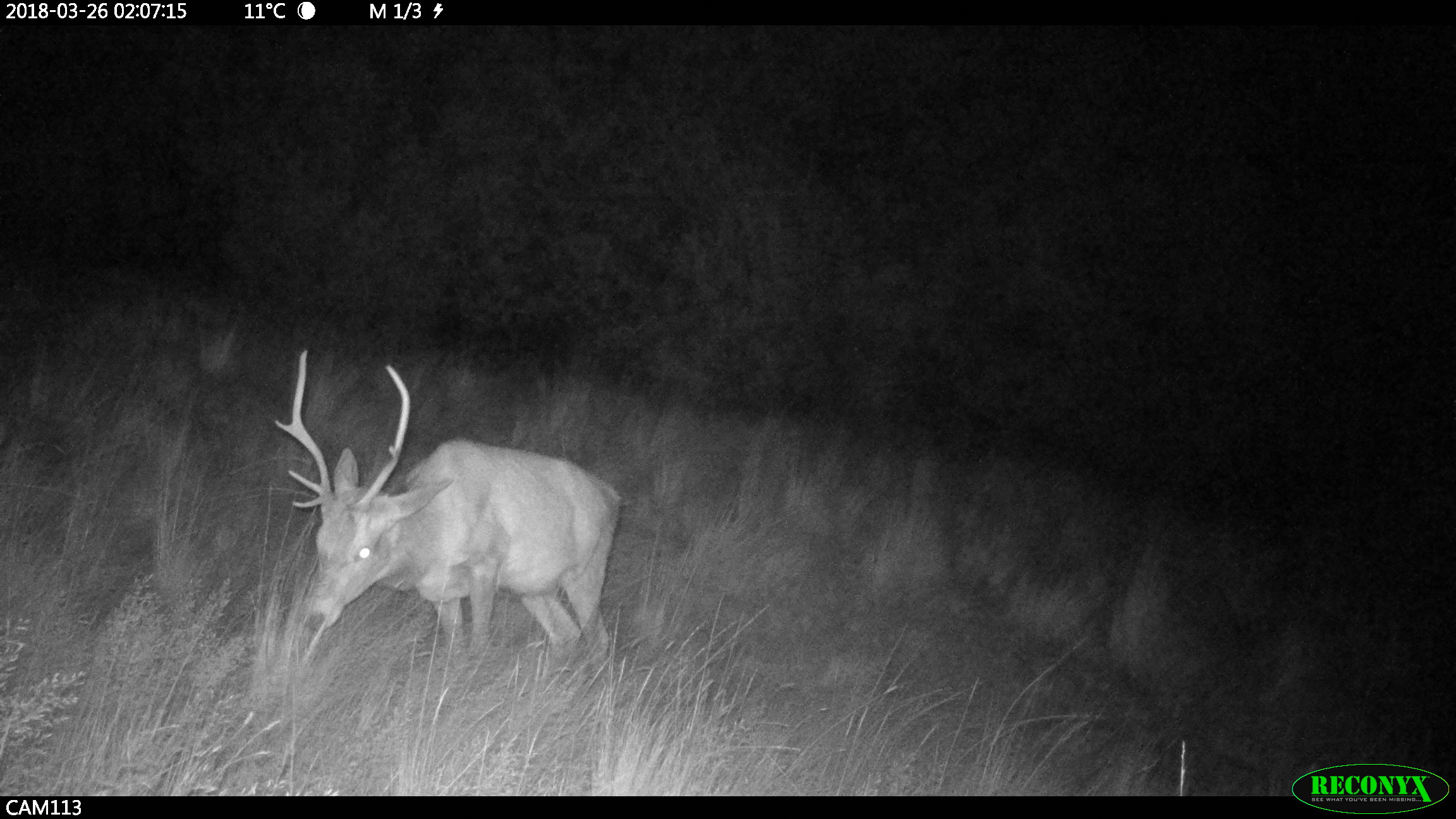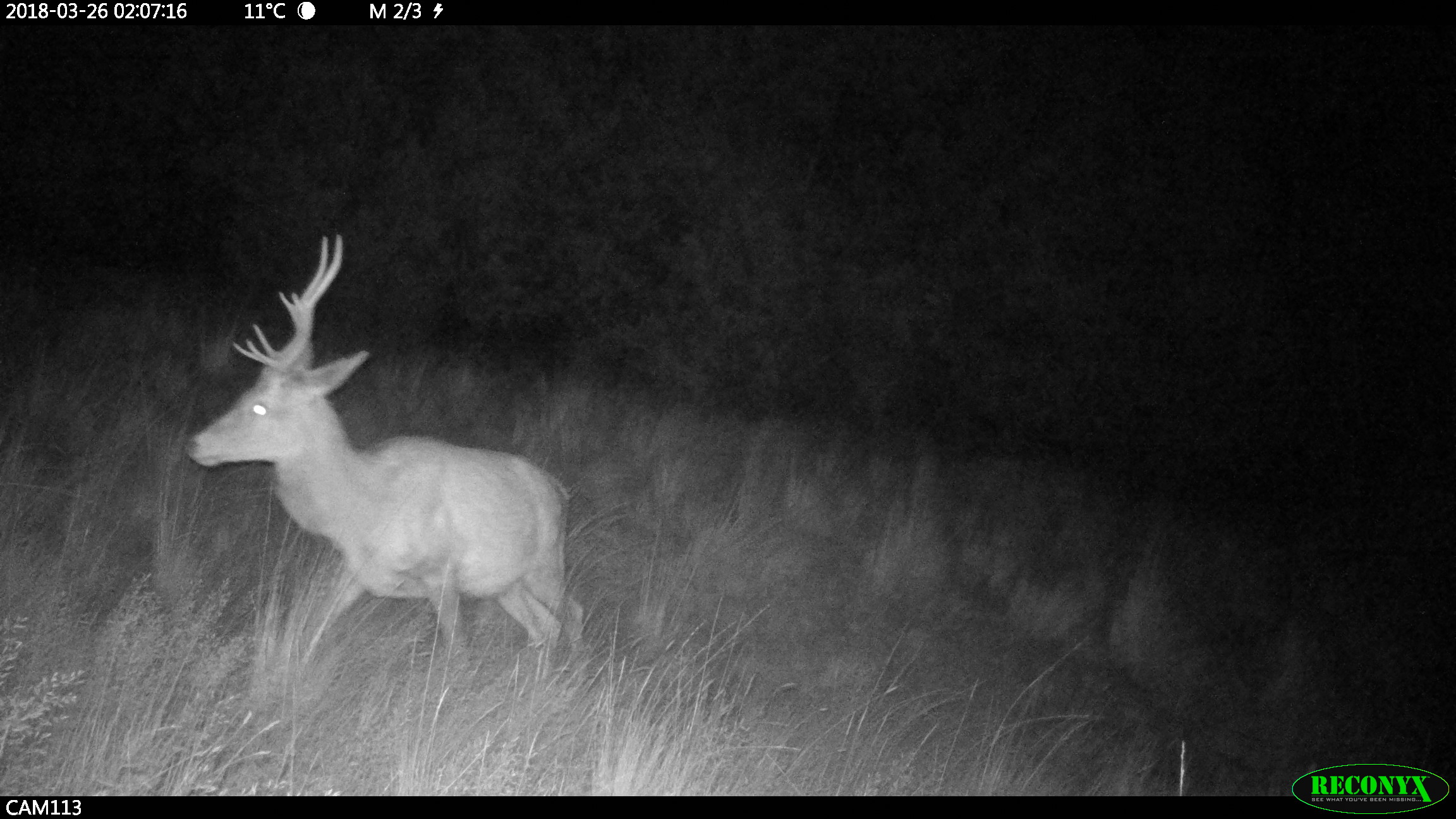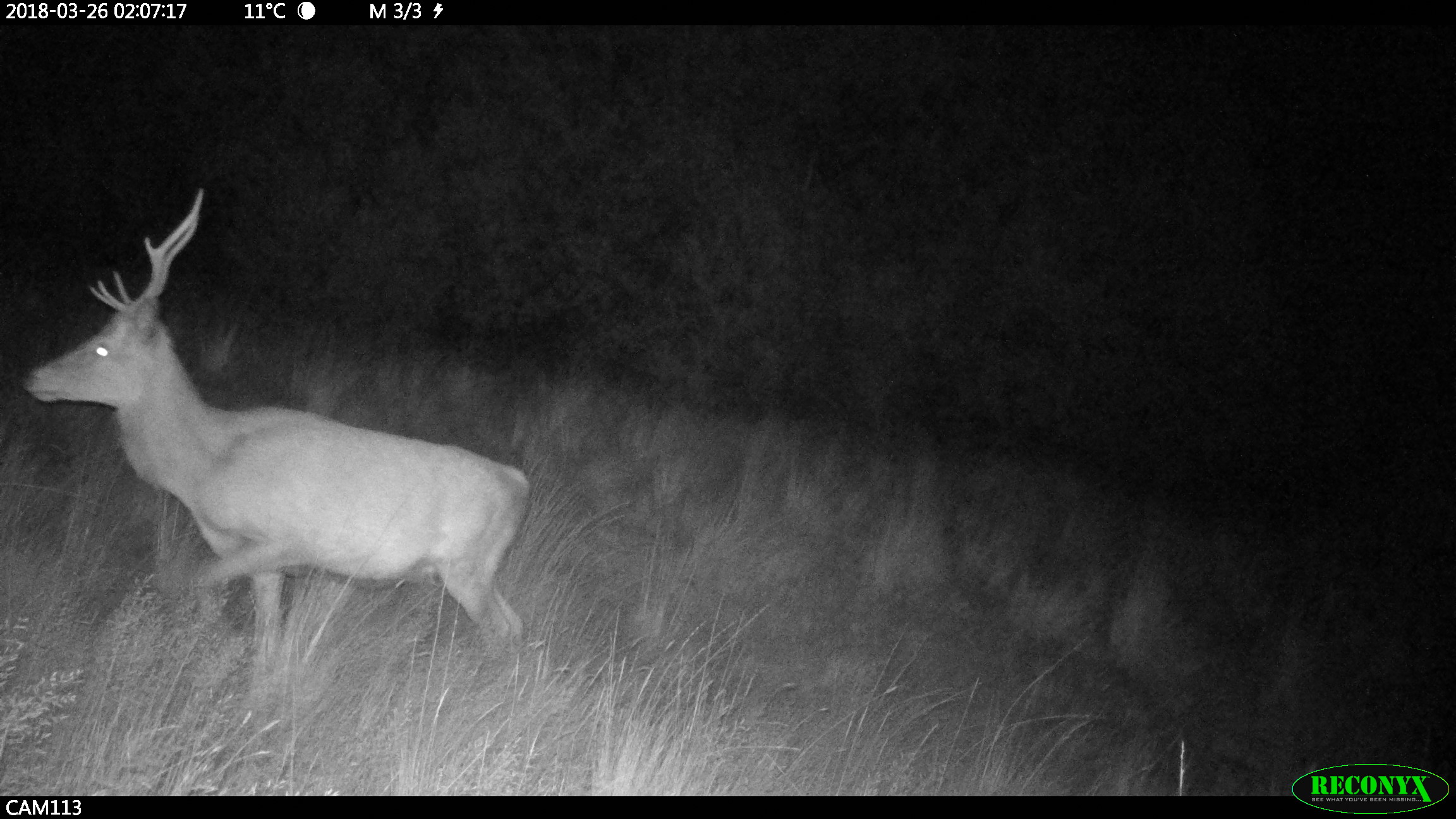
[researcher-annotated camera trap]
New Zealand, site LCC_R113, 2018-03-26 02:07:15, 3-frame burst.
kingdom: Animalia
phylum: Chordata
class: Mammalia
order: Artiodactyla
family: Cervidae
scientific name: Cervidae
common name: deer